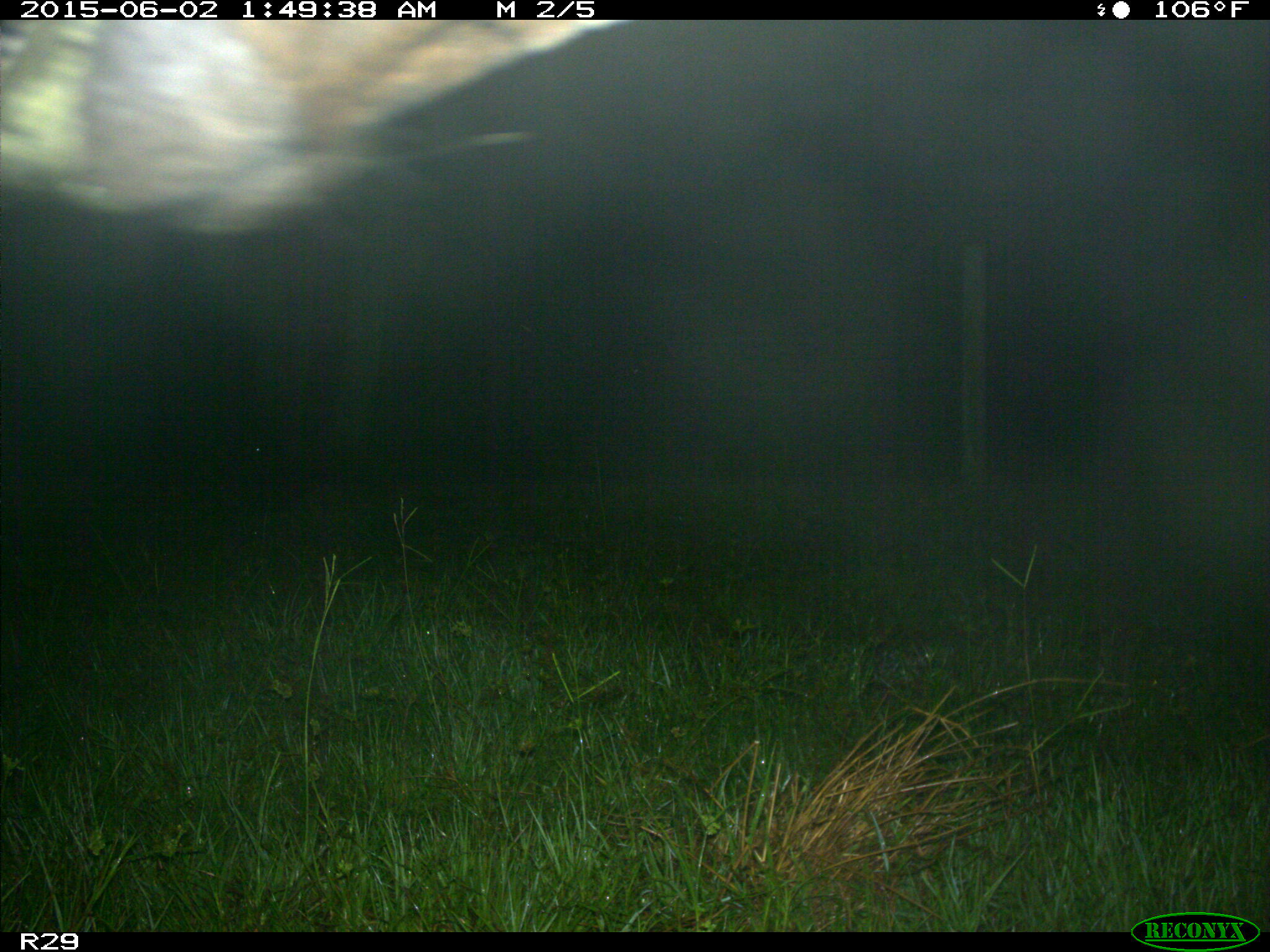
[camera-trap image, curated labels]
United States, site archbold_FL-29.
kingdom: Animalia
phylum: Chordata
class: Mammalia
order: Artiodactyla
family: Bovidae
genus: Bos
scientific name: Bos taurus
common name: domestic cow